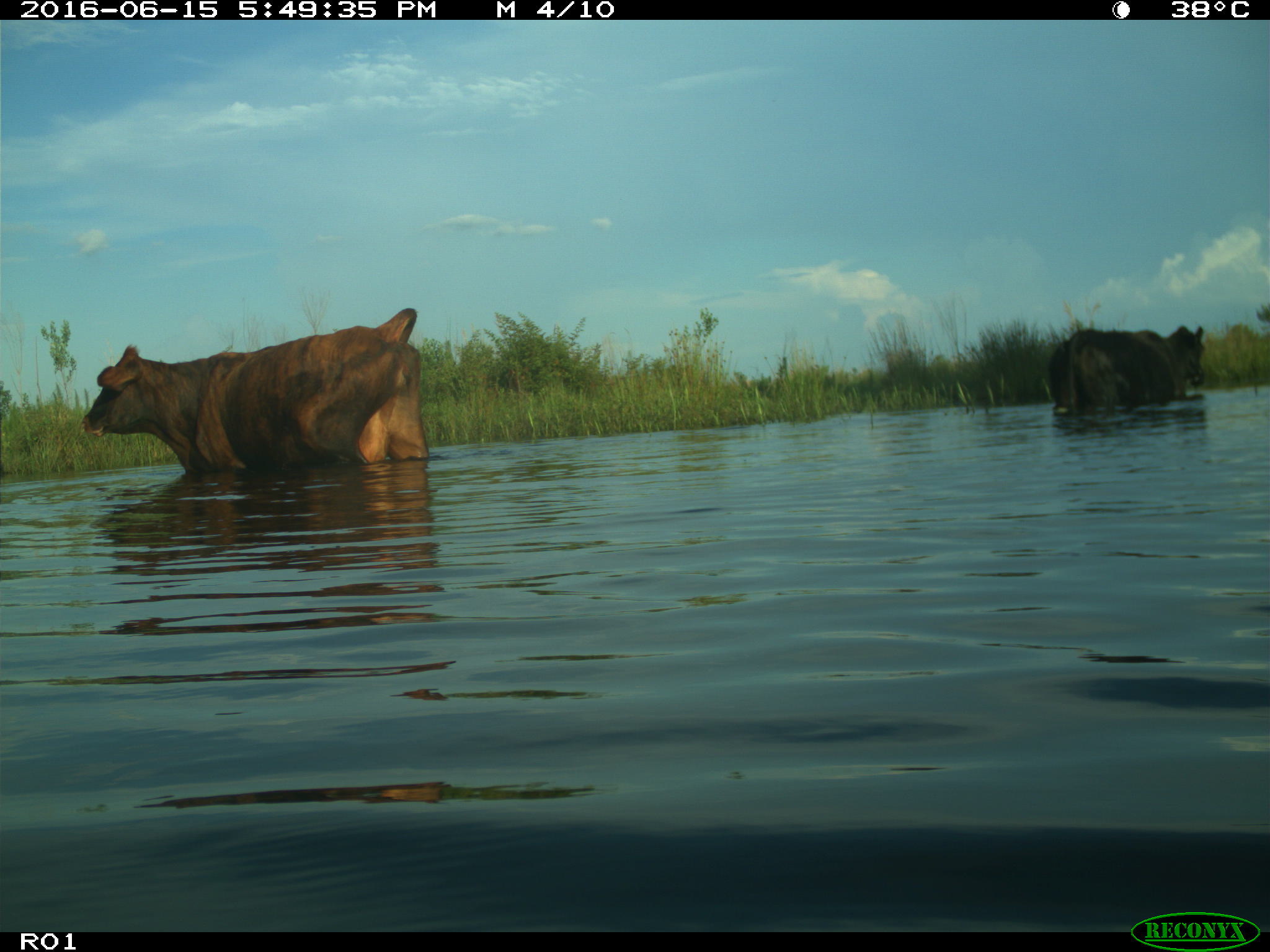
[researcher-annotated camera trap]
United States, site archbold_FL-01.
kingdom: Animalia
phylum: Chordata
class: Mammalia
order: Artiodactyla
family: Bovidae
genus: Bos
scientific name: Bos taurus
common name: domestic cow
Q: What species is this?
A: Bos taurus (domestic cow).